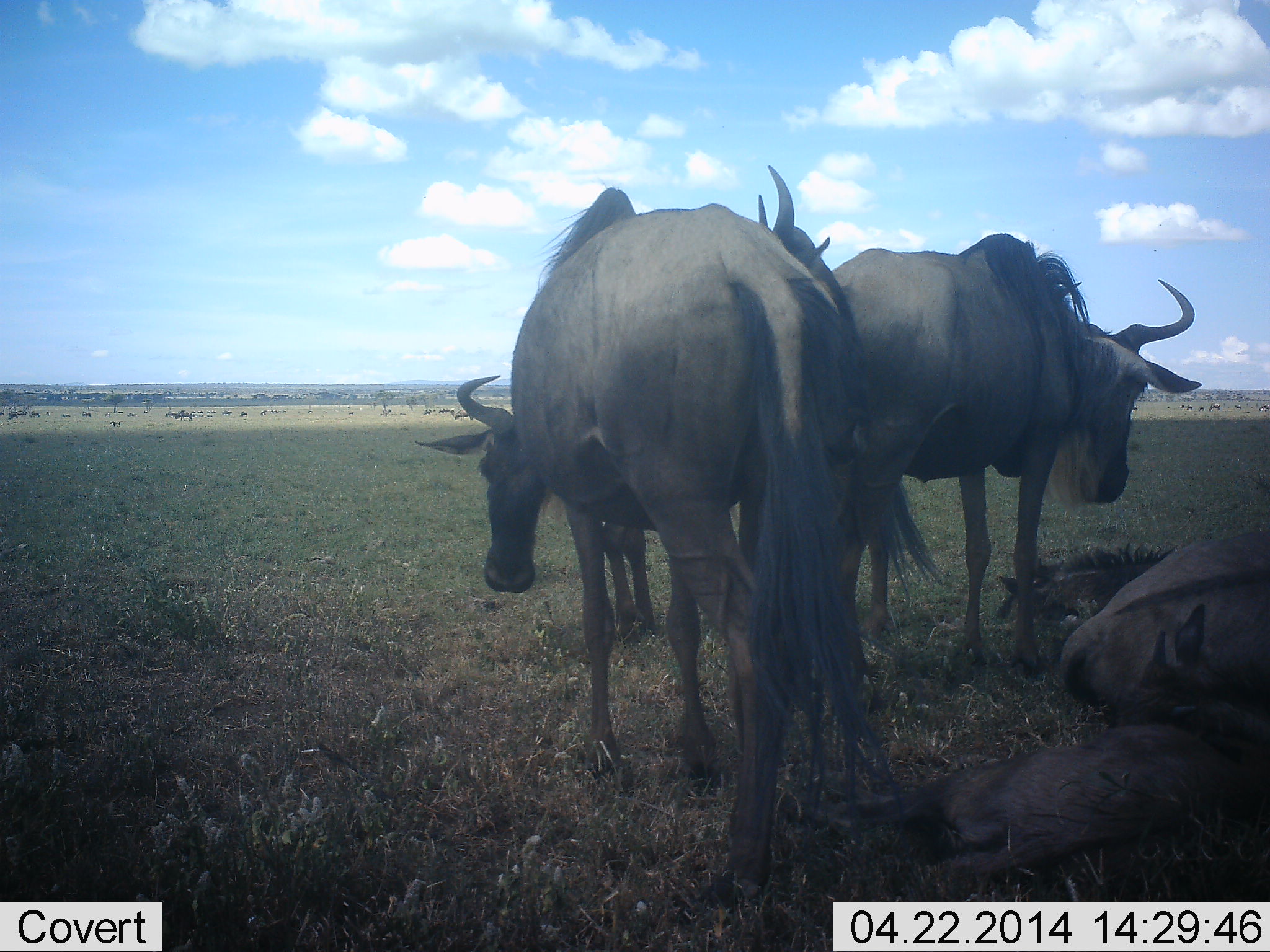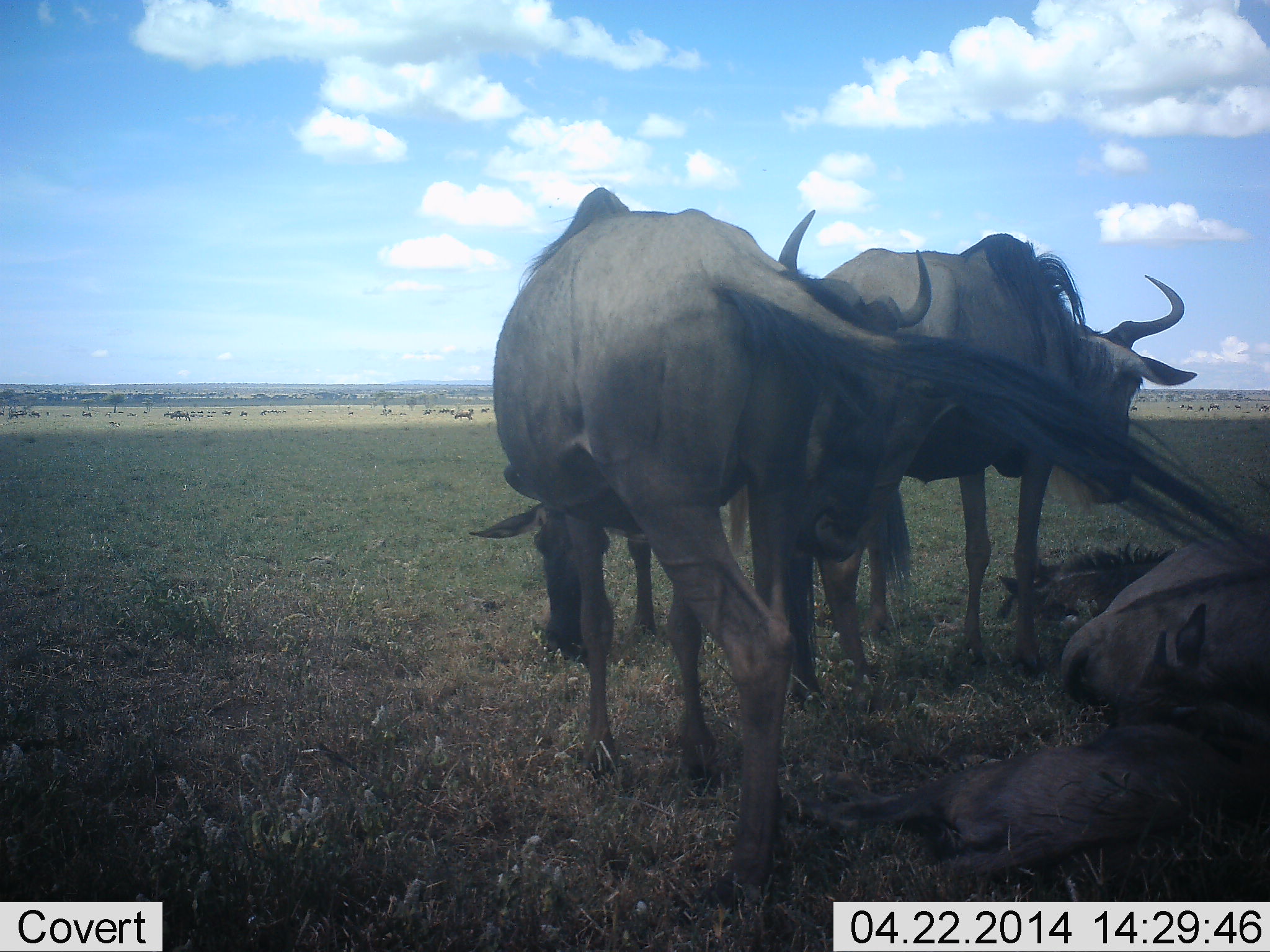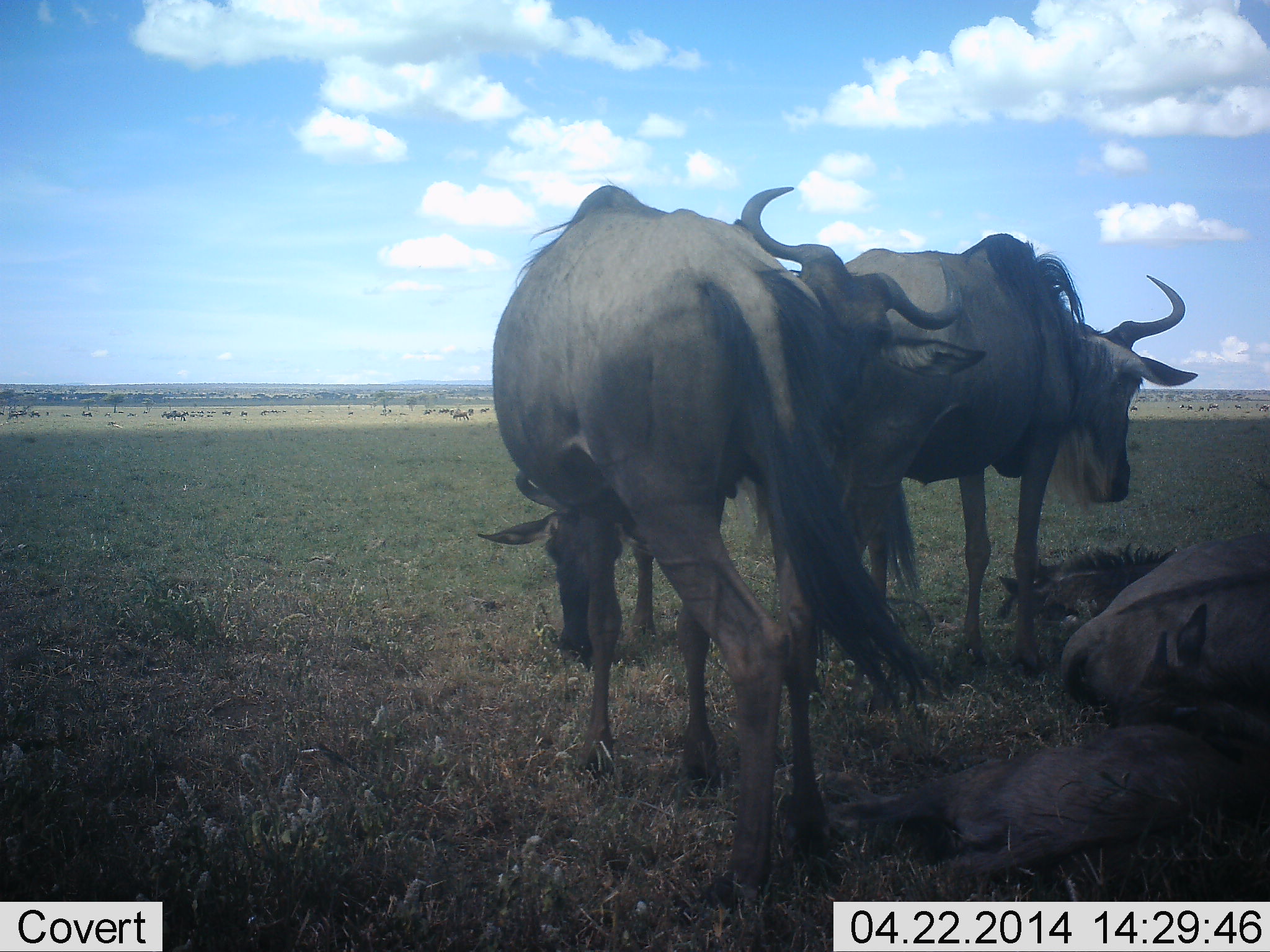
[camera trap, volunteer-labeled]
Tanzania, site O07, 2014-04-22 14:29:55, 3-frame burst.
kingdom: Animalia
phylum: Chordata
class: Mammalia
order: Artiodactyla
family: Bovidae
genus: Connochaetes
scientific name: Connochaetes taurinus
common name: blue wildebeest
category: wildebeest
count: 5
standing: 76%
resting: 72%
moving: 10%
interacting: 16%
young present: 19%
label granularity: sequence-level